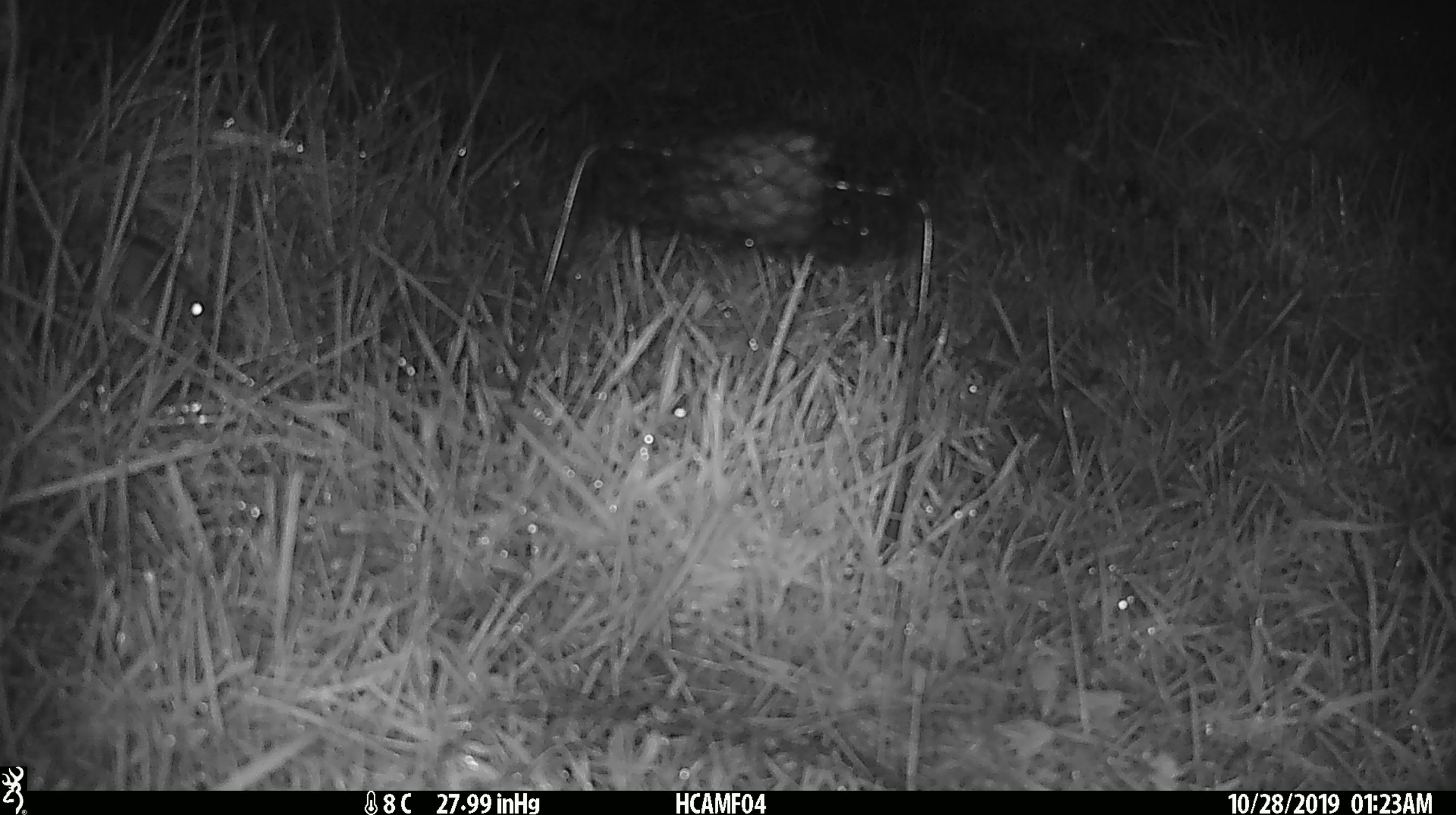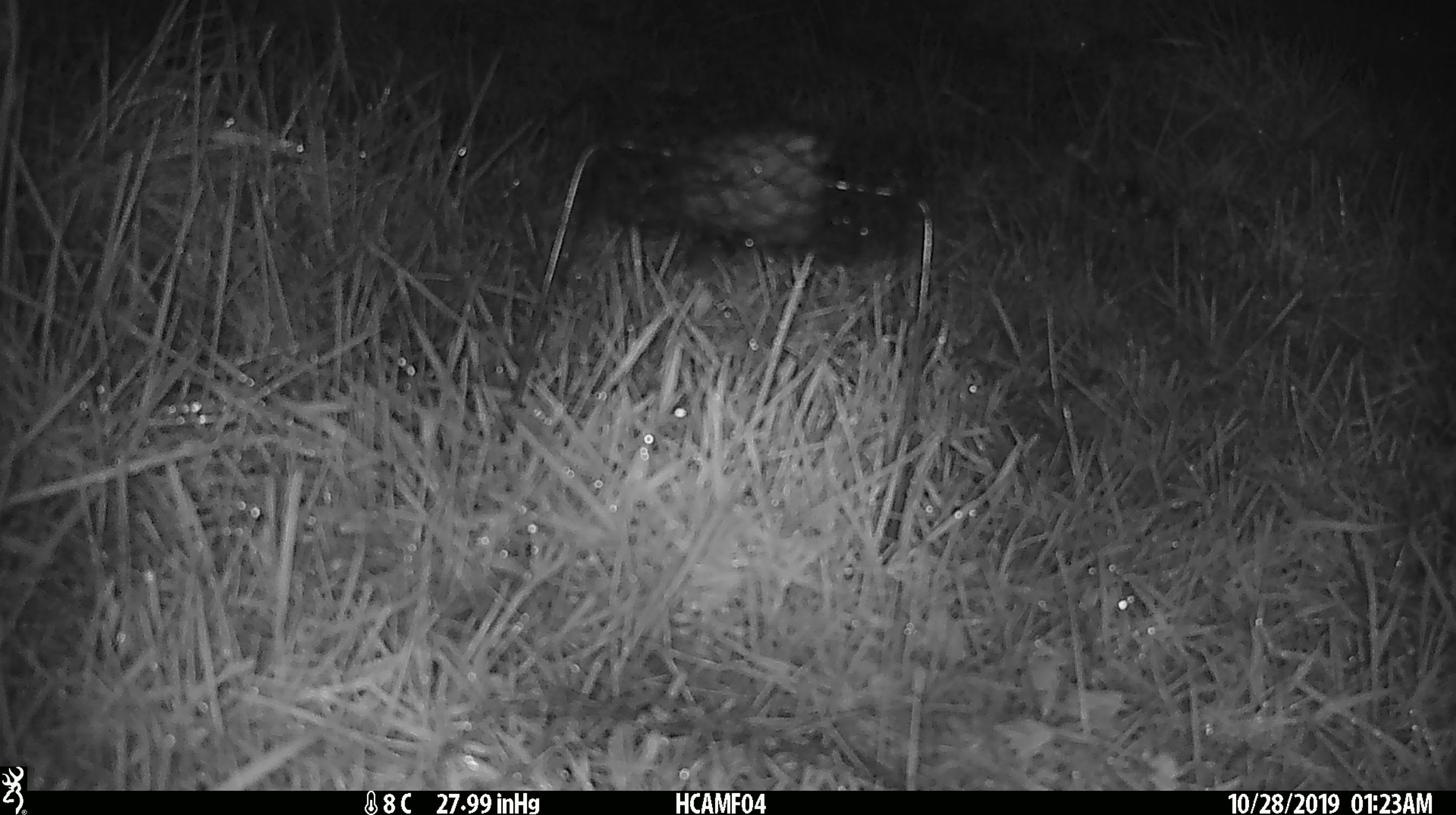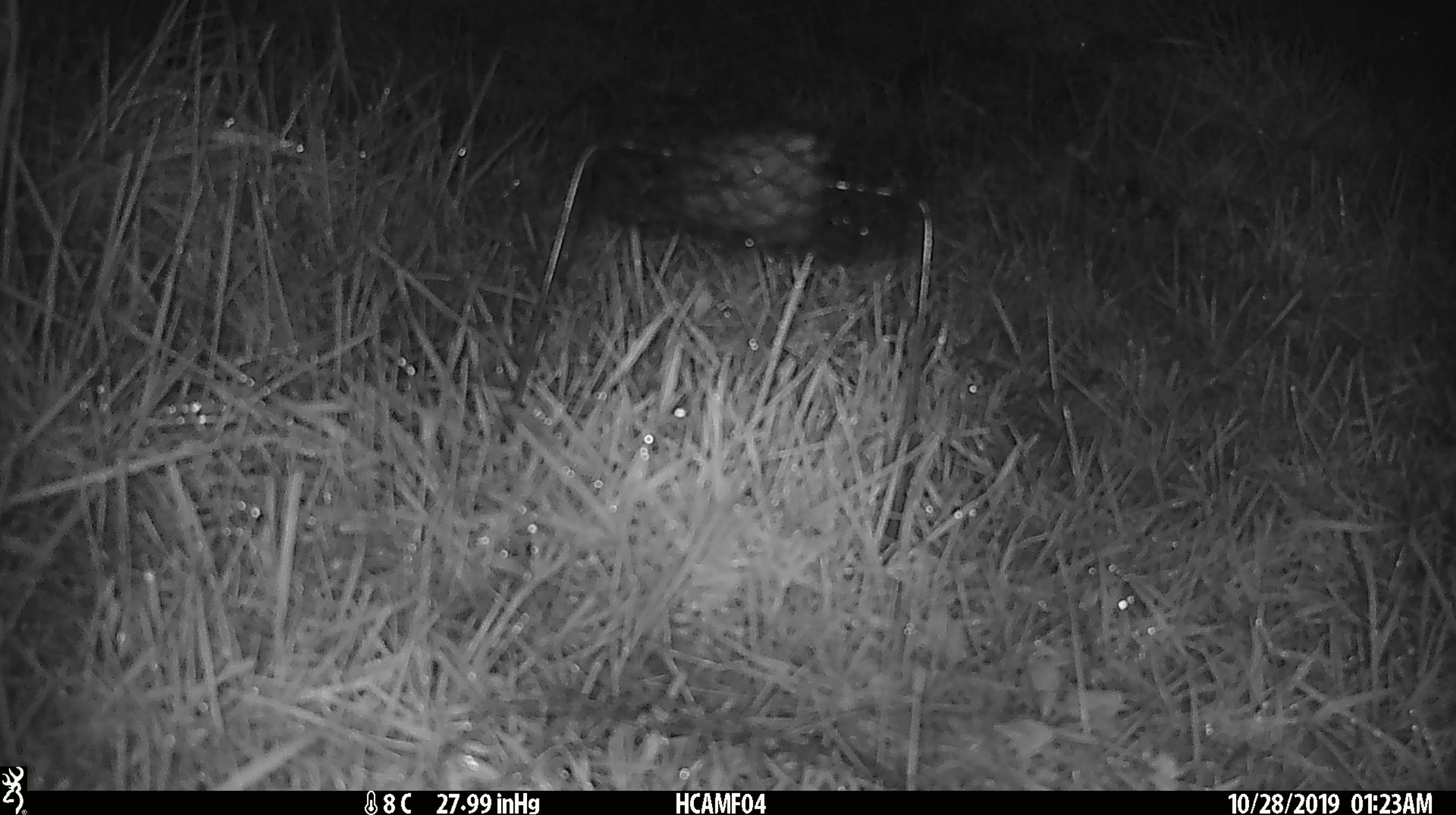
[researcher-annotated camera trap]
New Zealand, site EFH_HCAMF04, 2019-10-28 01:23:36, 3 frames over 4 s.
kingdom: Animalia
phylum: Chordata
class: Mammalia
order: Rodentia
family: Muridae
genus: Mus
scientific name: Mus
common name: mouse